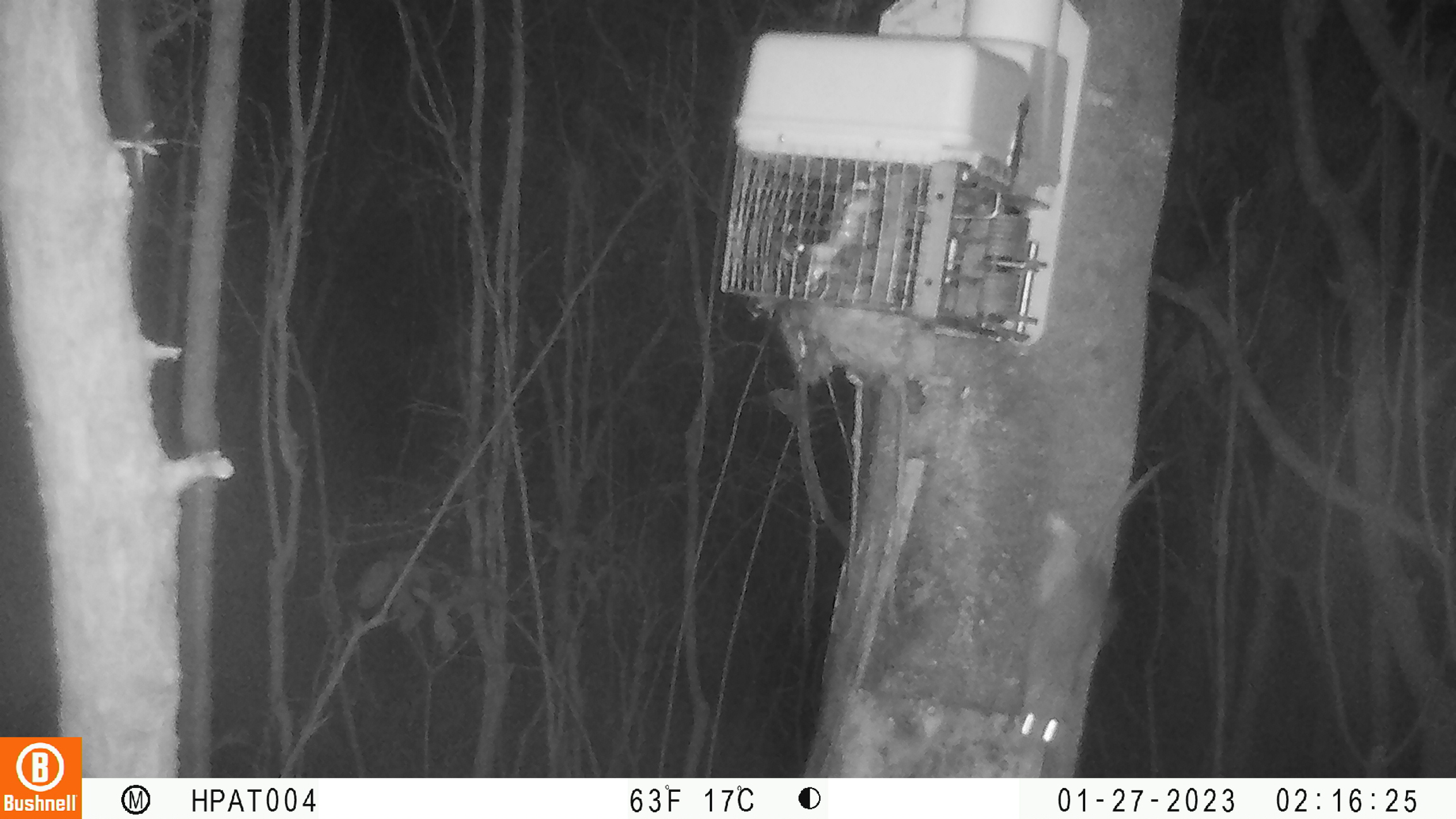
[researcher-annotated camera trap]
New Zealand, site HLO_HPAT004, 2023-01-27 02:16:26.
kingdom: Animalia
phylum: Chordata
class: Mammalia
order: Rodentia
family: Muridae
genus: Rattus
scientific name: Rattus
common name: rat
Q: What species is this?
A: Rat (Rattus).